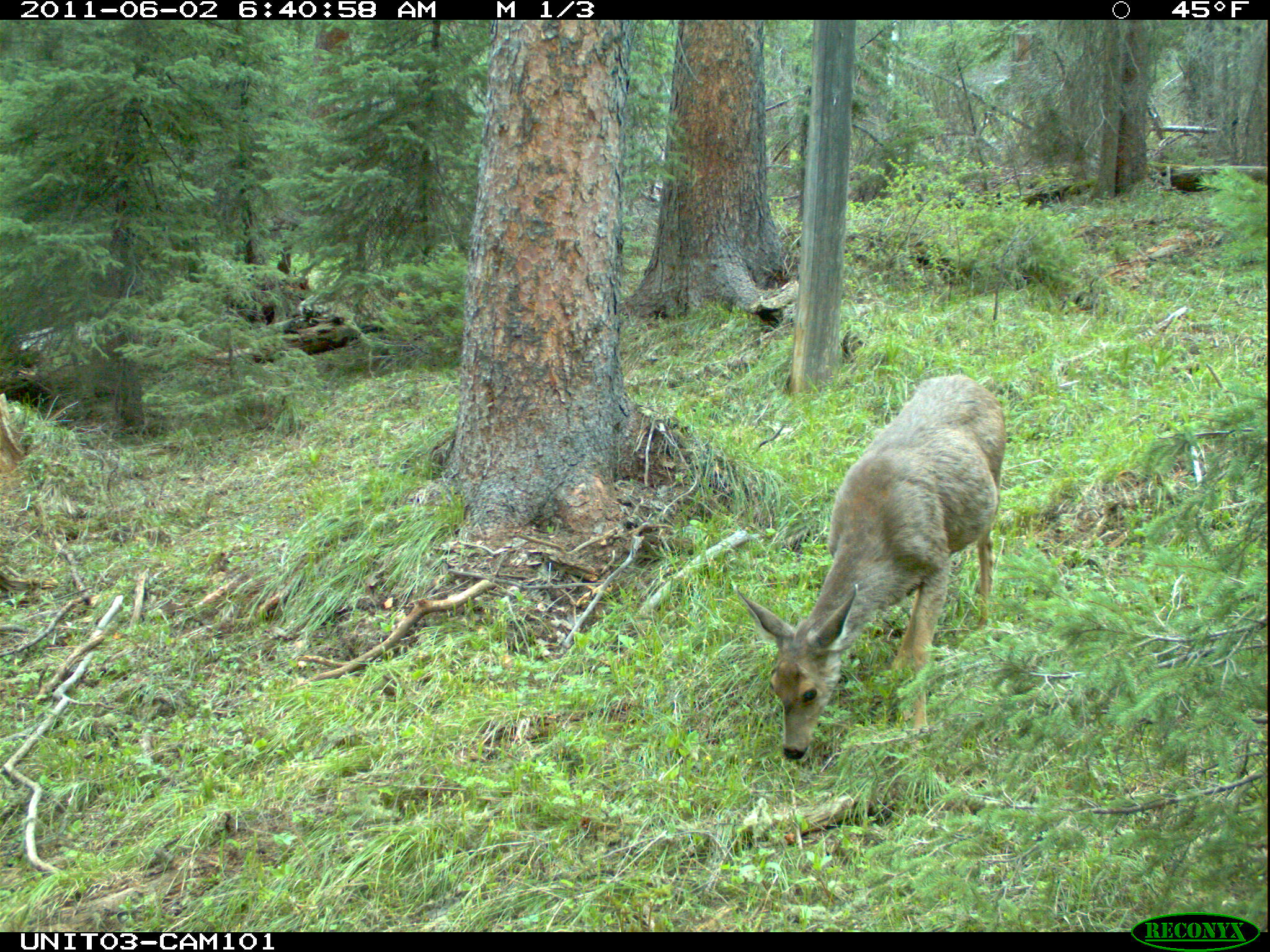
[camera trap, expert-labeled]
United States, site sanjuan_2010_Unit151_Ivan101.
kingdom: Animalia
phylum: Chordata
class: Mammalia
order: Artiodactyla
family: Cervidae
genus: Odocoileus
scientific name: Odocoileus hemionus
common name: mule deer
Odocoileus hemionus (mule deer).